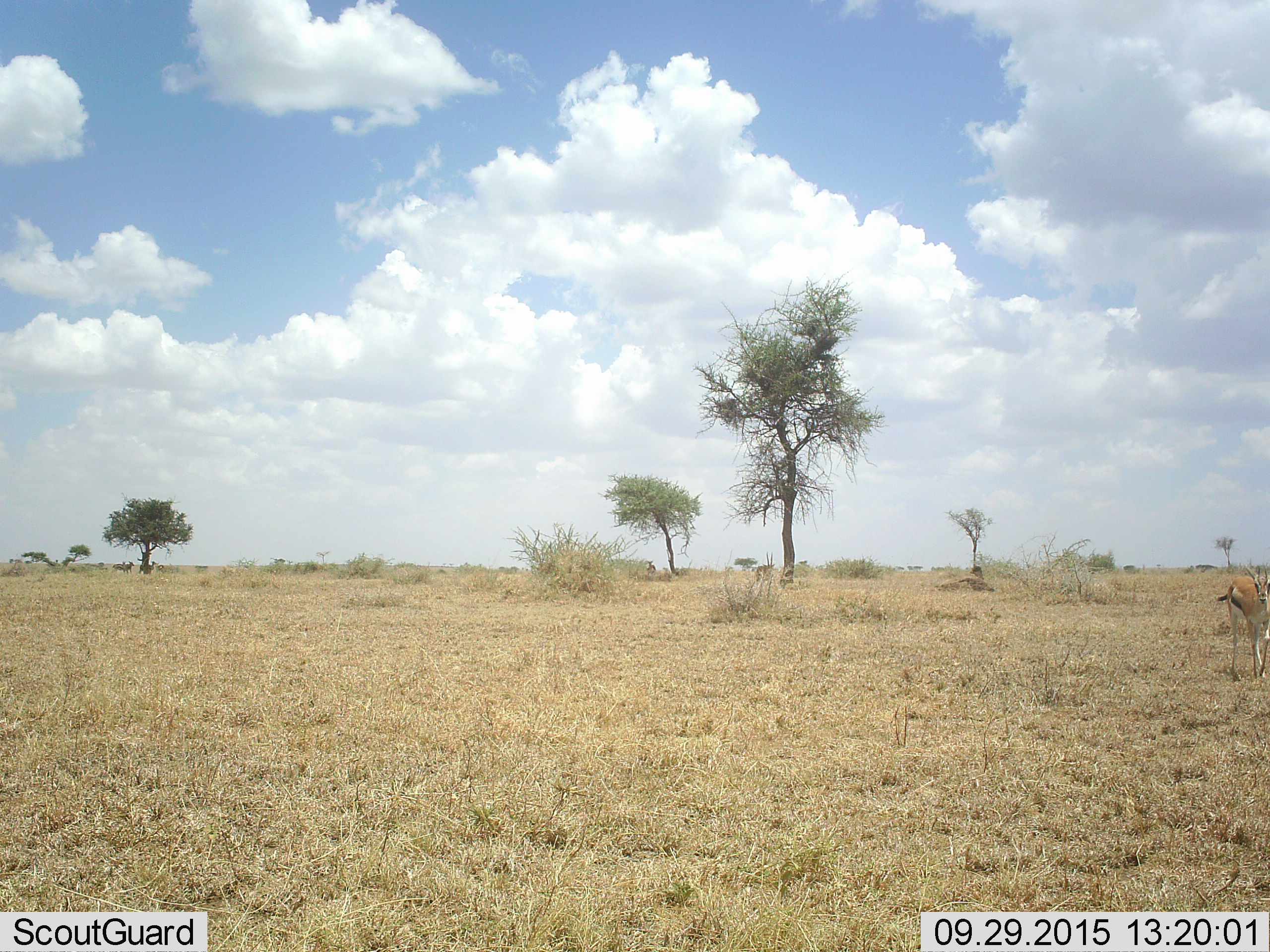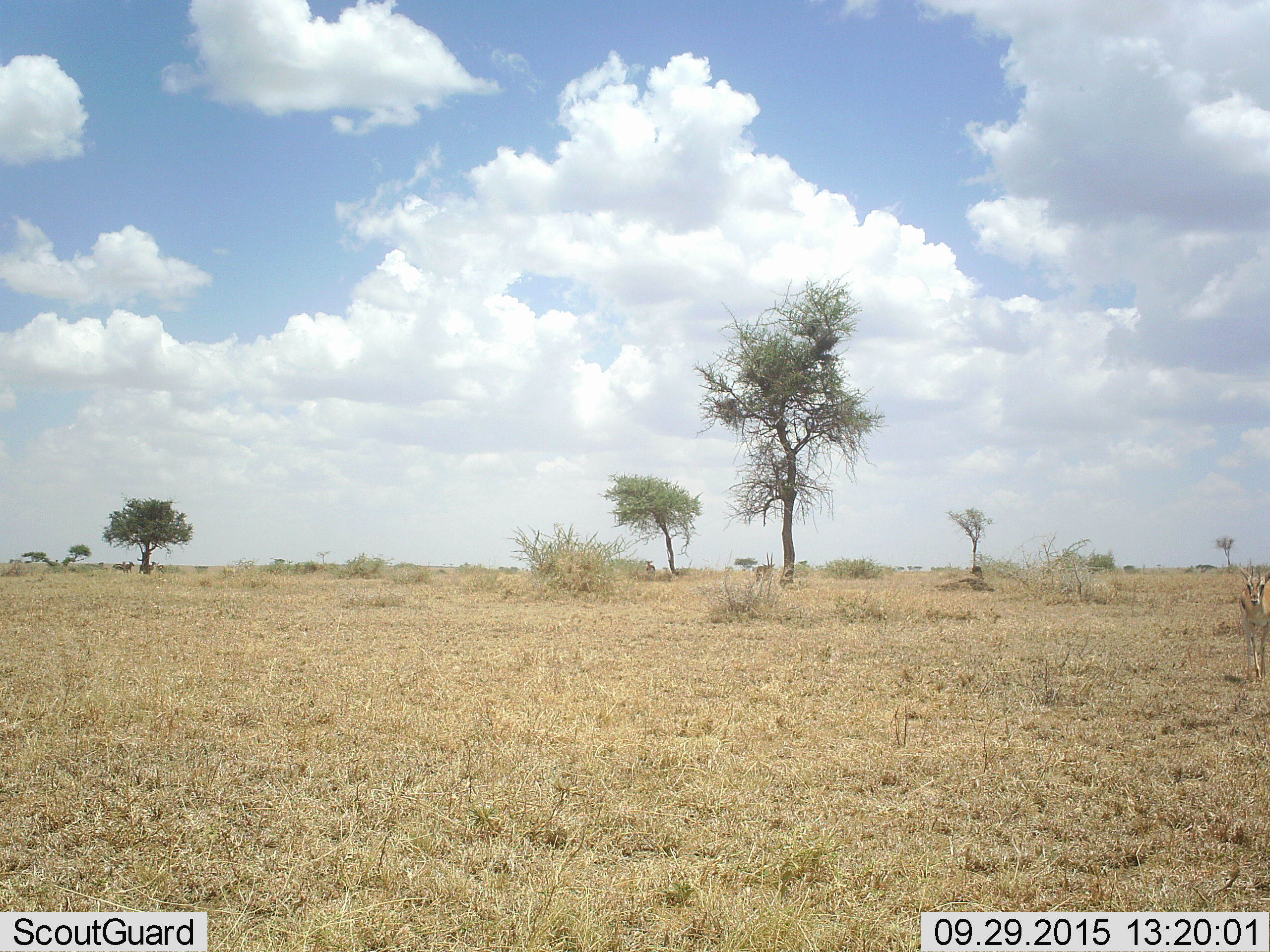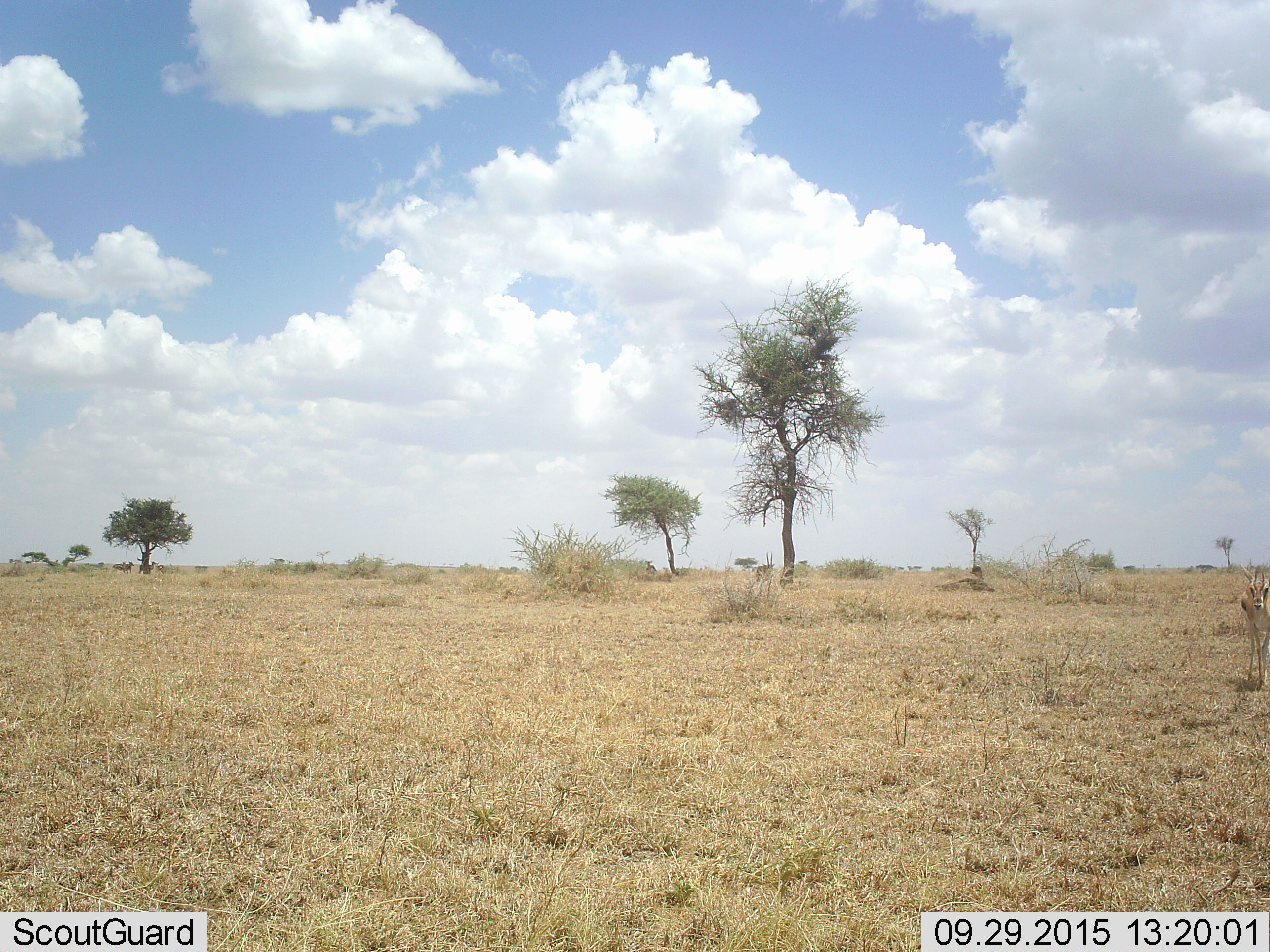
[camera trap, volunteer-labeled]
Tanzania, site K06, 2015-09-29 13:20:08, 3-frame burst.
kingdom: Animalia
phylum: Chordata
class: Mammalia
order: Artiodactyla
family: Bovidae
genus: Eudorcas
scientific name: Eudorcas thomsonii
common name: thomson's gazelle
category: gazellethomsons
Gazellethomsons (thomson's gazelle) (Eudorcas thomsonii), count 1. Behavior (volunteer vote fractions): standing 50%, resting 0%, moving 88%, interacting 0%. Young present (vote fraction): 0%. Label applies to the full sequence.